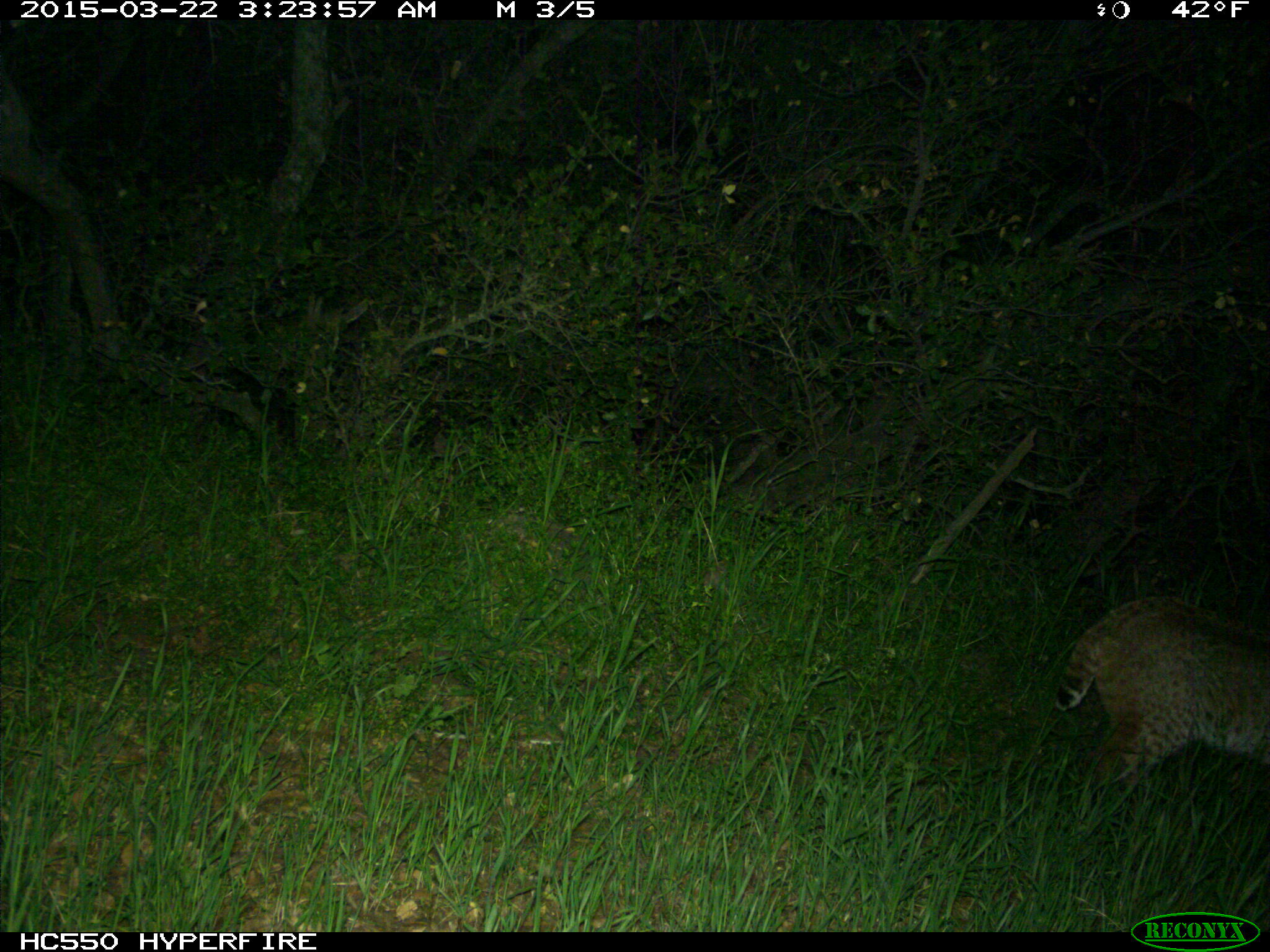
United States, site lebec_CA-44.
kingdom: Animalia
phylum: Chordata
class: Mammalia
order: Carnivora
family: Felidae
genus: Lynx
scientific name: Lynx rufus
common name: bobcat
Lynx rufus (bobcat).